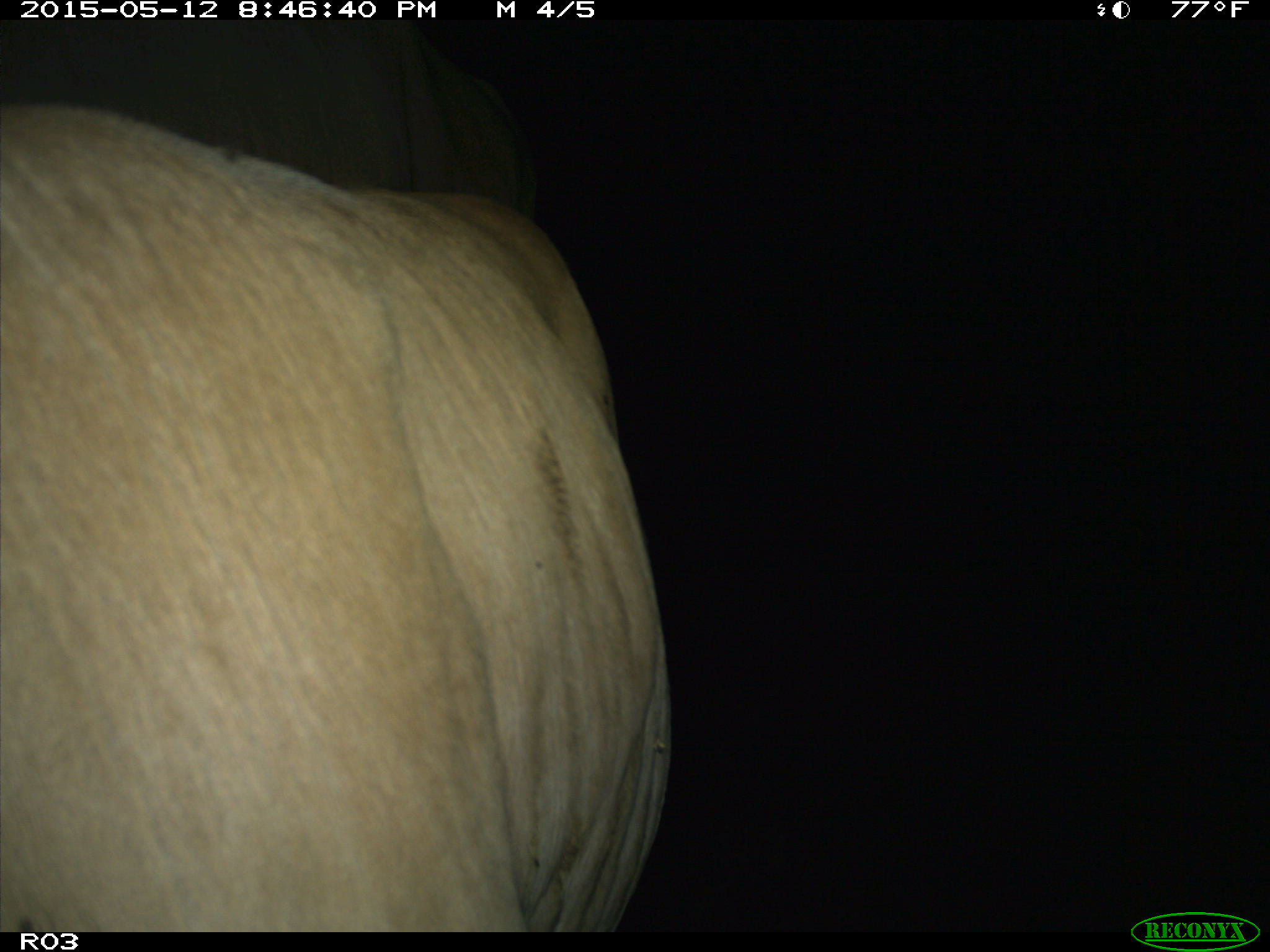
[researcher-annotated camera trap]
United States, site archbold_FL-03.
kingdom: Animalia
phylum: Chordata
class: Mammalia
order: Artiodactyla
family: Bovidae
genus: Bos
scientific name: Bos taurus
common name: domestic cow